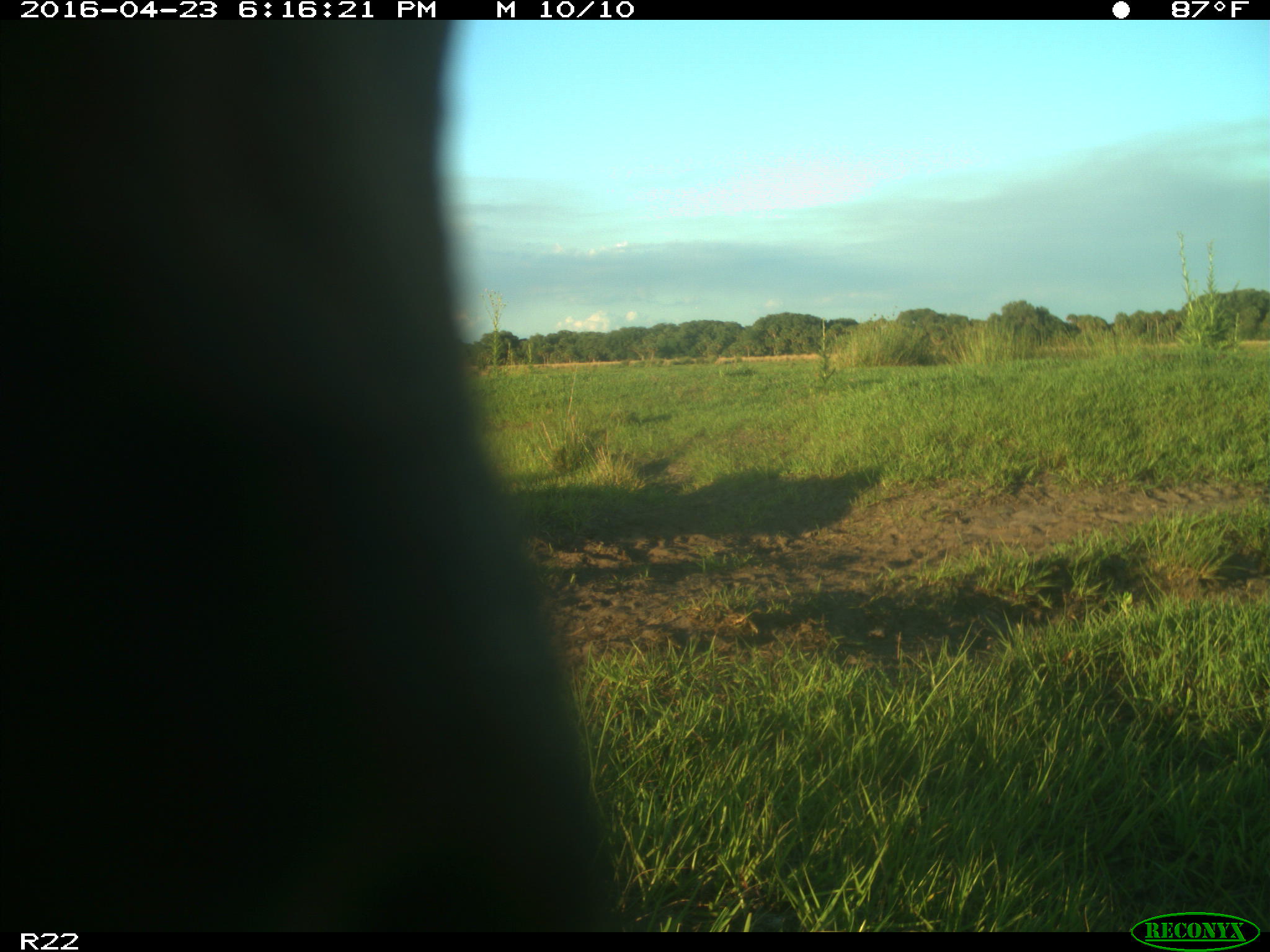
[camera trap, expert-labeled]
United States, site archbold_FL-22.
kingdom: Animalia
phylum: Chordata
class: Mammalia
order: Artiodactyla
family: Bovidae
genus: Bos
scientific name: Bos taurus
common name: domestic cow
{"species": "Bos taurus (domestic cow)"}